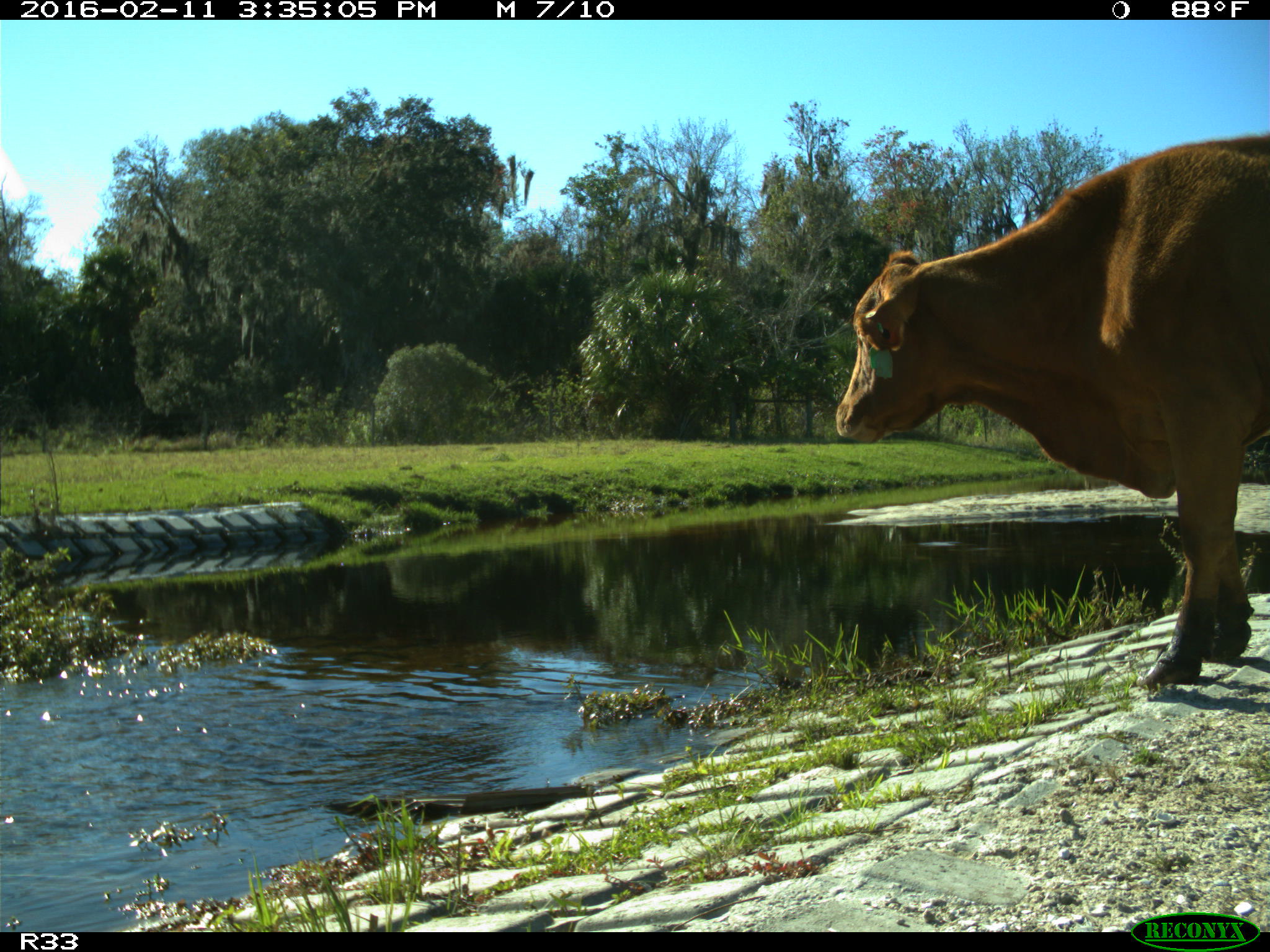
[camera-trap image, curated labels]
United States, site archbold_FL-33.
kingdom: Animalia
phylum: Chordata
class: Mammalia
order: Artiodactyla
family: Bovidae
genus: Bos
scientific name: Bos taurus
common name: domestic cow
Bos taurus (domestic cow).